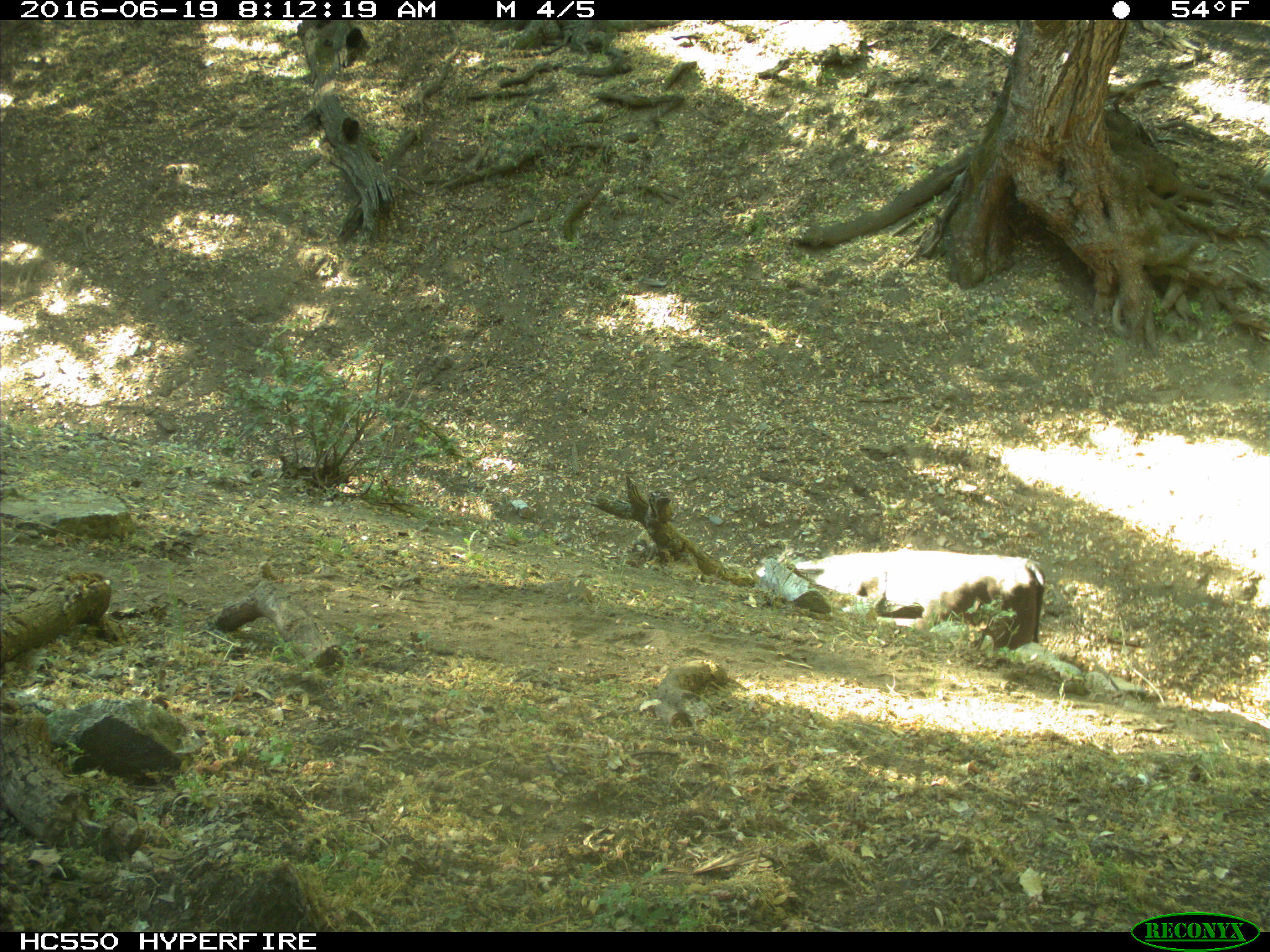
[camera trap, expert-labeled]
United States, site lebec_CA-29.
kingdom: Animalia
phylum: Chordata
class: Mammalia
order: Artiodactyla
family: Bovidae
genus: Bos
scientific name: Bos taurus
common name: domestic cow